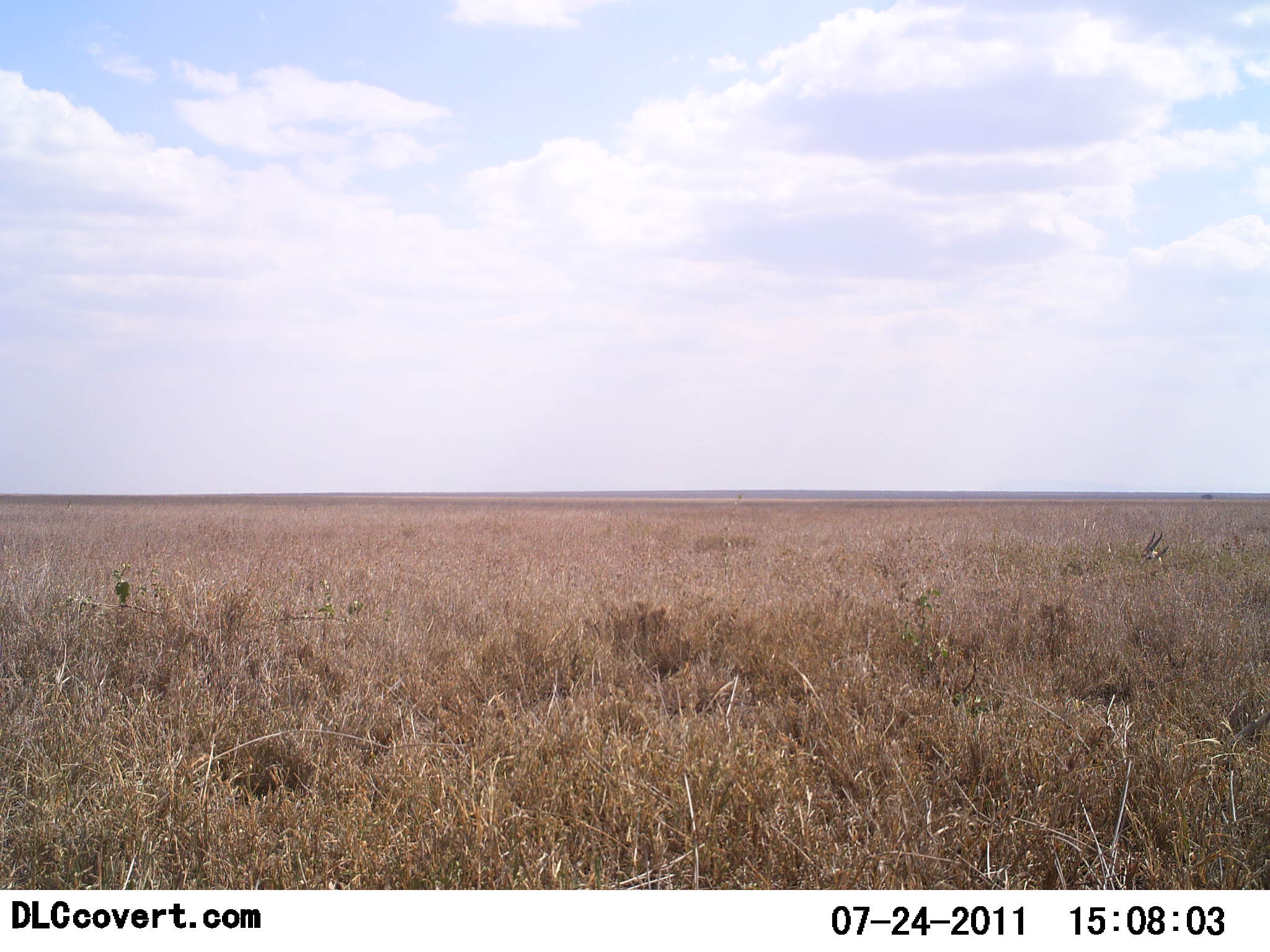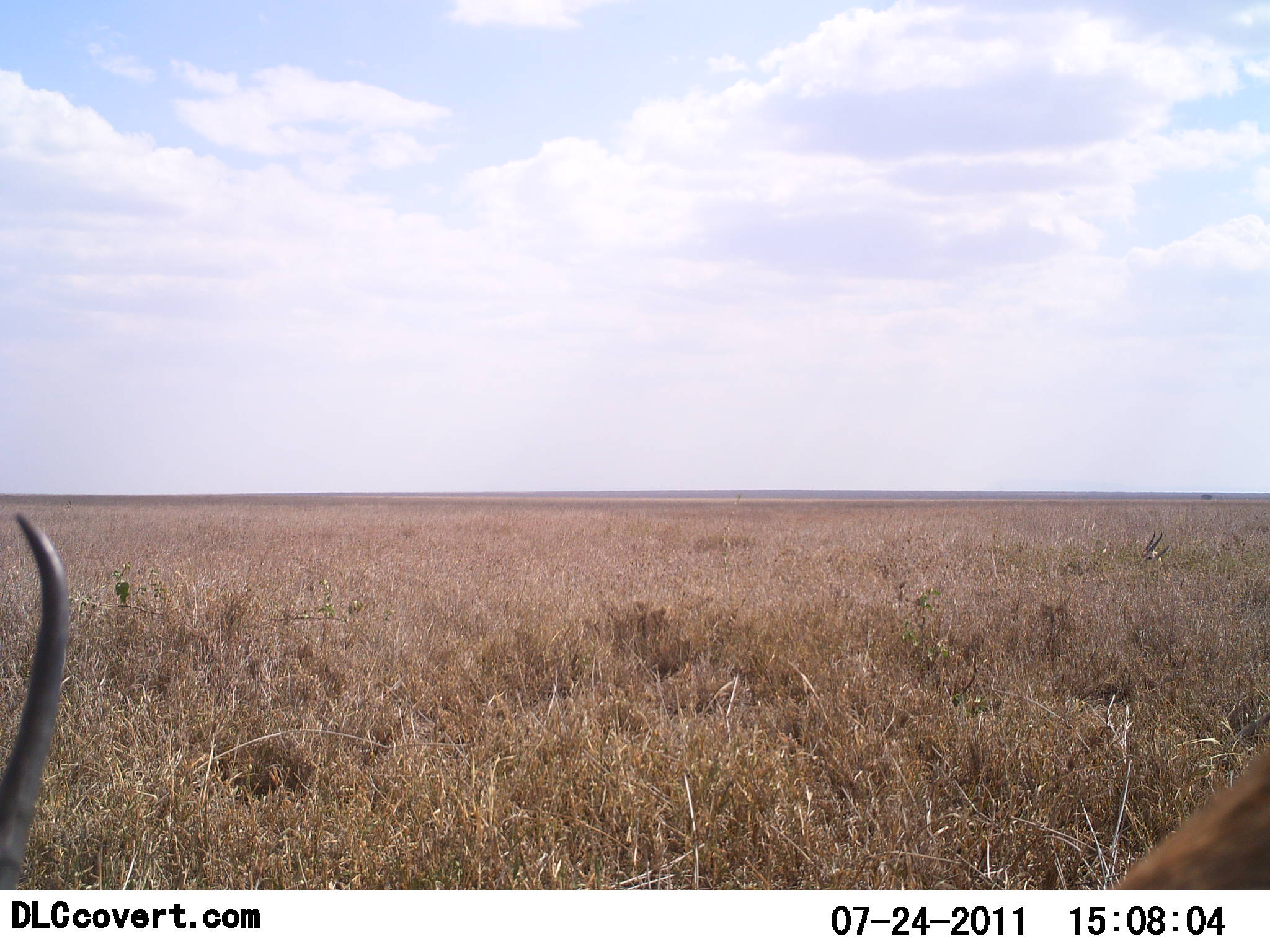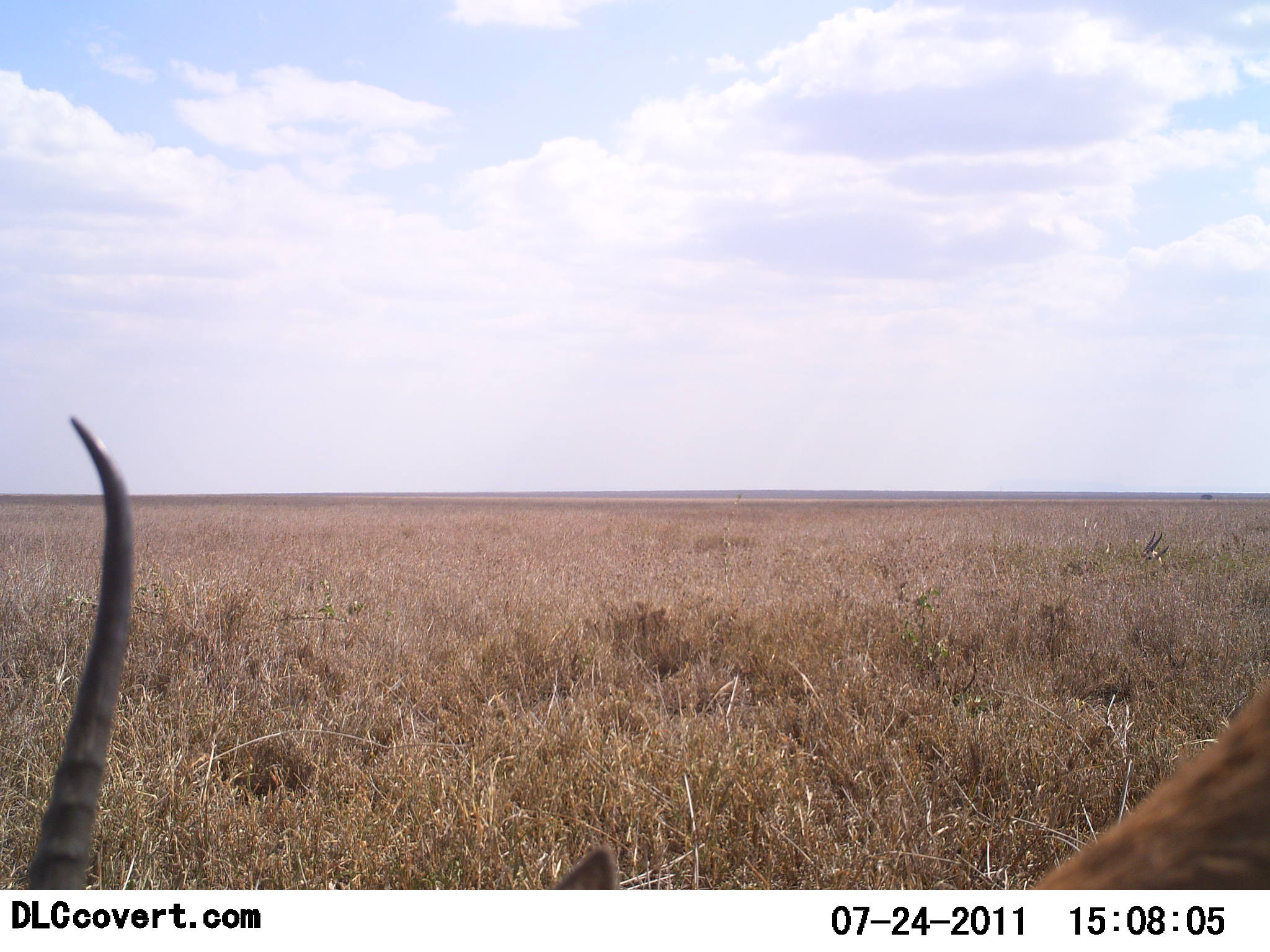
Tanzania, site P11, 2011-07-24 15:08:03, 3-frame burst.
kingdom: Animalia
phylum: Chordata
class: Mammalia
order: Artiodactyla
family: Bovidae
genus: Aepyceros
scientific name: Aepyceros melampus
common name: impala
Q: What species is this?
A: Impala (Aepyceros melampus).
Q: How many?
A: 1.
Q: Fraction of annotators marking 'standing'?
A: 40%.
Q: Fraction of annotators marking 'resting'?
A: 0%.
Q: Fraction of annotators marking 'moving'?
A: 60%.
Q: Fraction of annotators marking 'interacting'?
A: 0%.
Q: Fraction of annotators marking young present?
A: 0%.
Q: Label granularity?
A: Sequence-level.